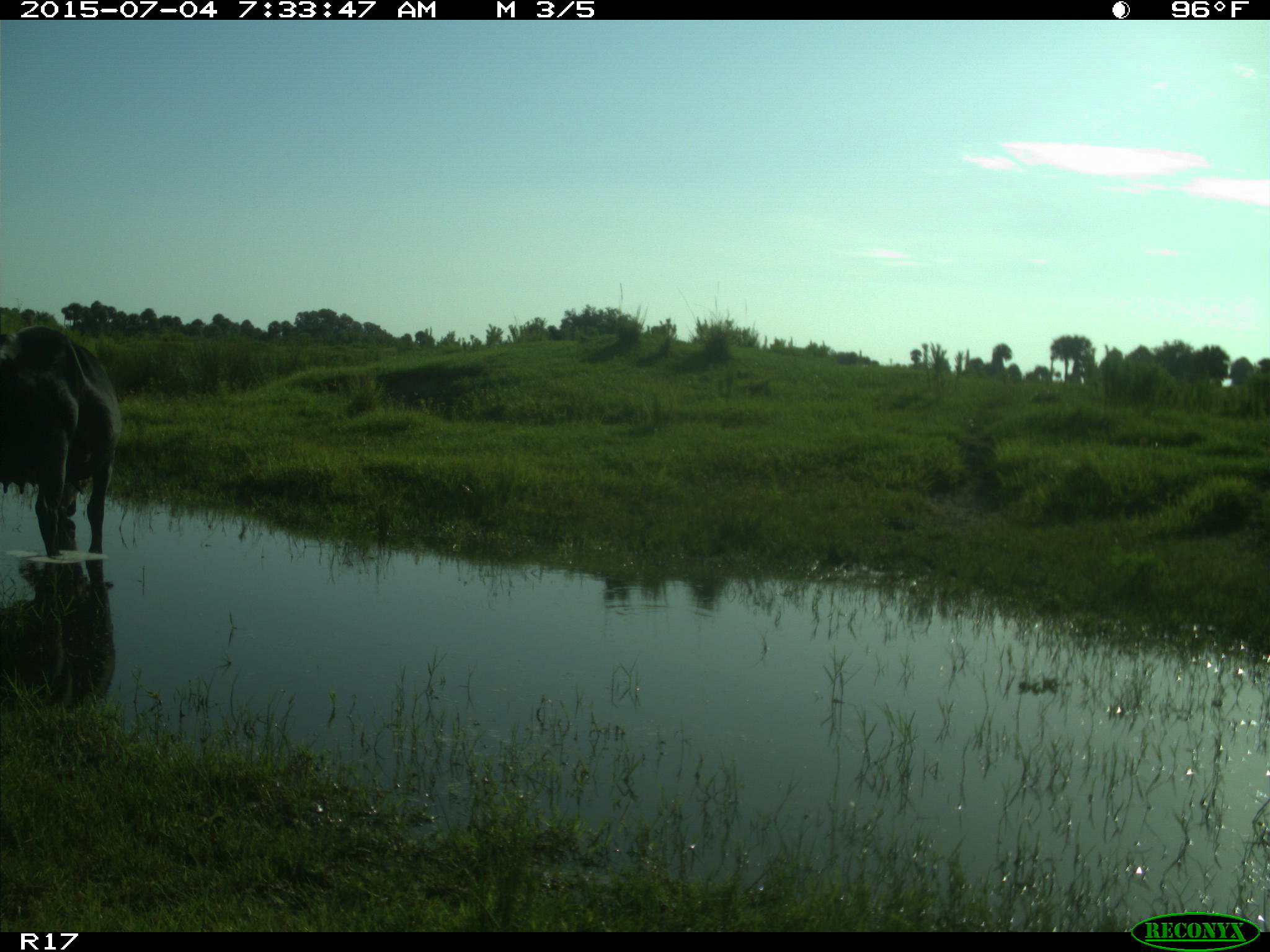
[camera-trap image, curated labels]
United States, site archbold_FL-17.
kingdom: Animalia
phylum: Chordata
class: Mammalia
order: Artiodactyla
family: Bovidae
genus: Bos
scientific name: Bos taurus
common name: domestic cow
Bos taurus (domestic cow).